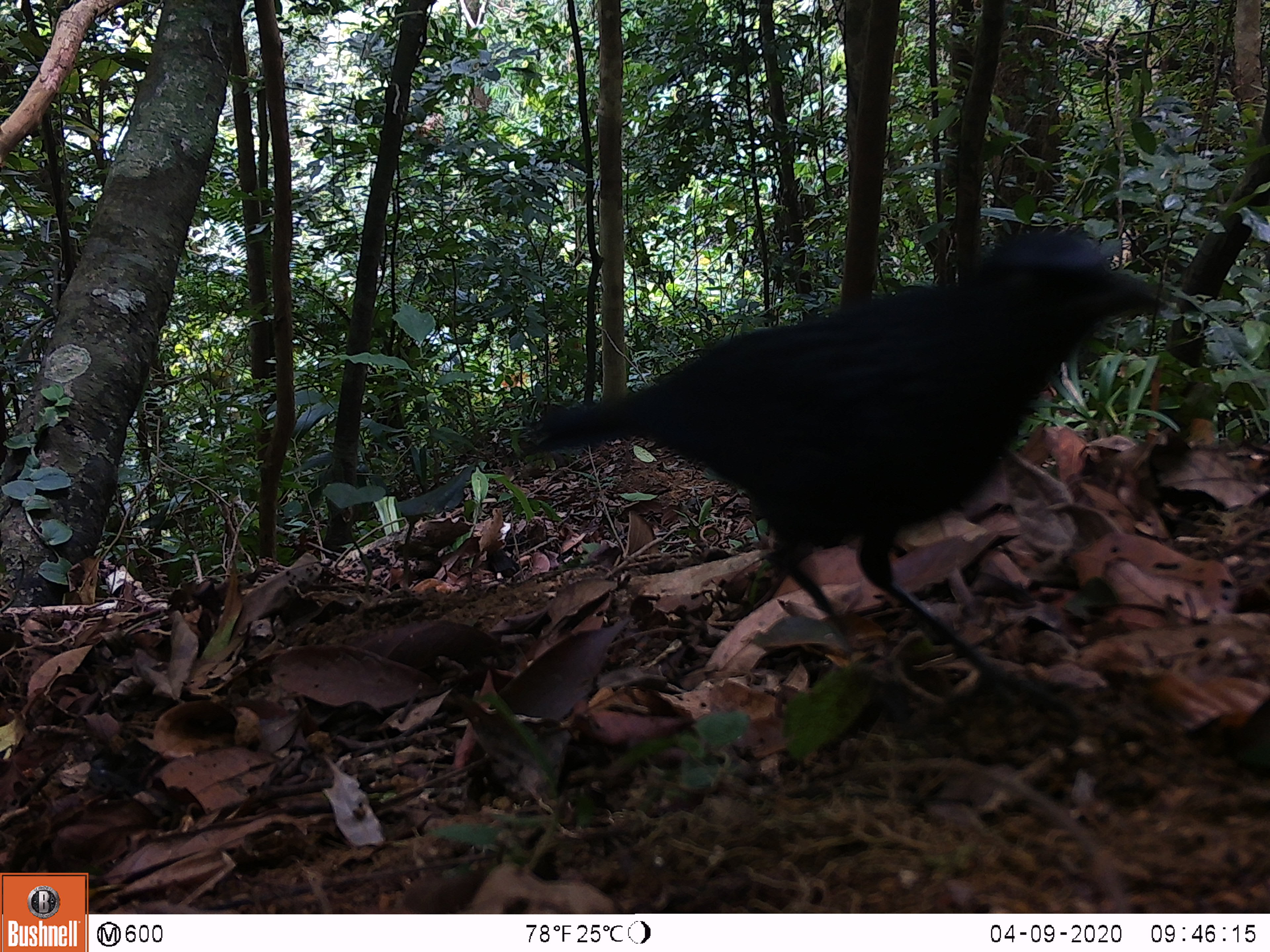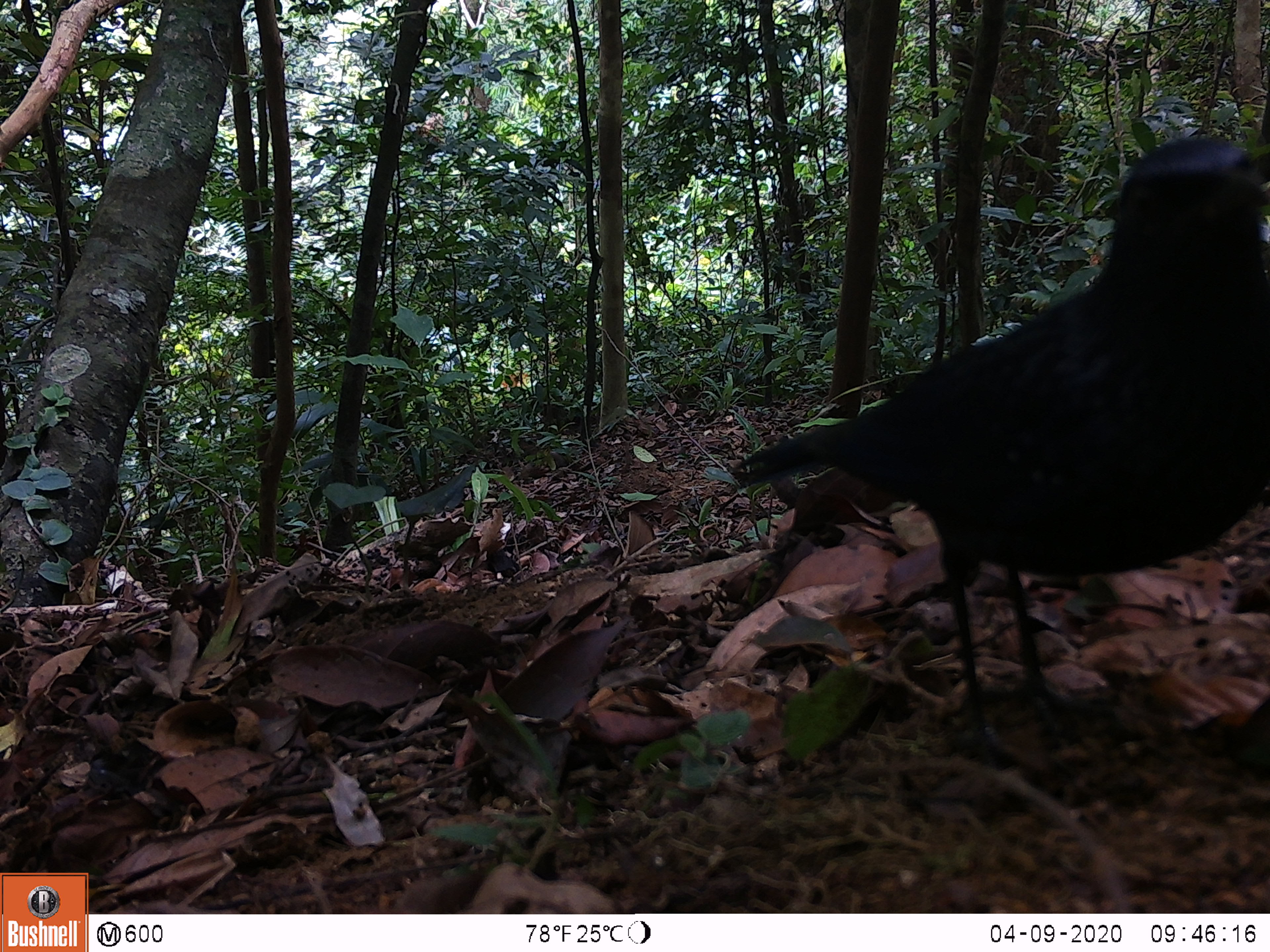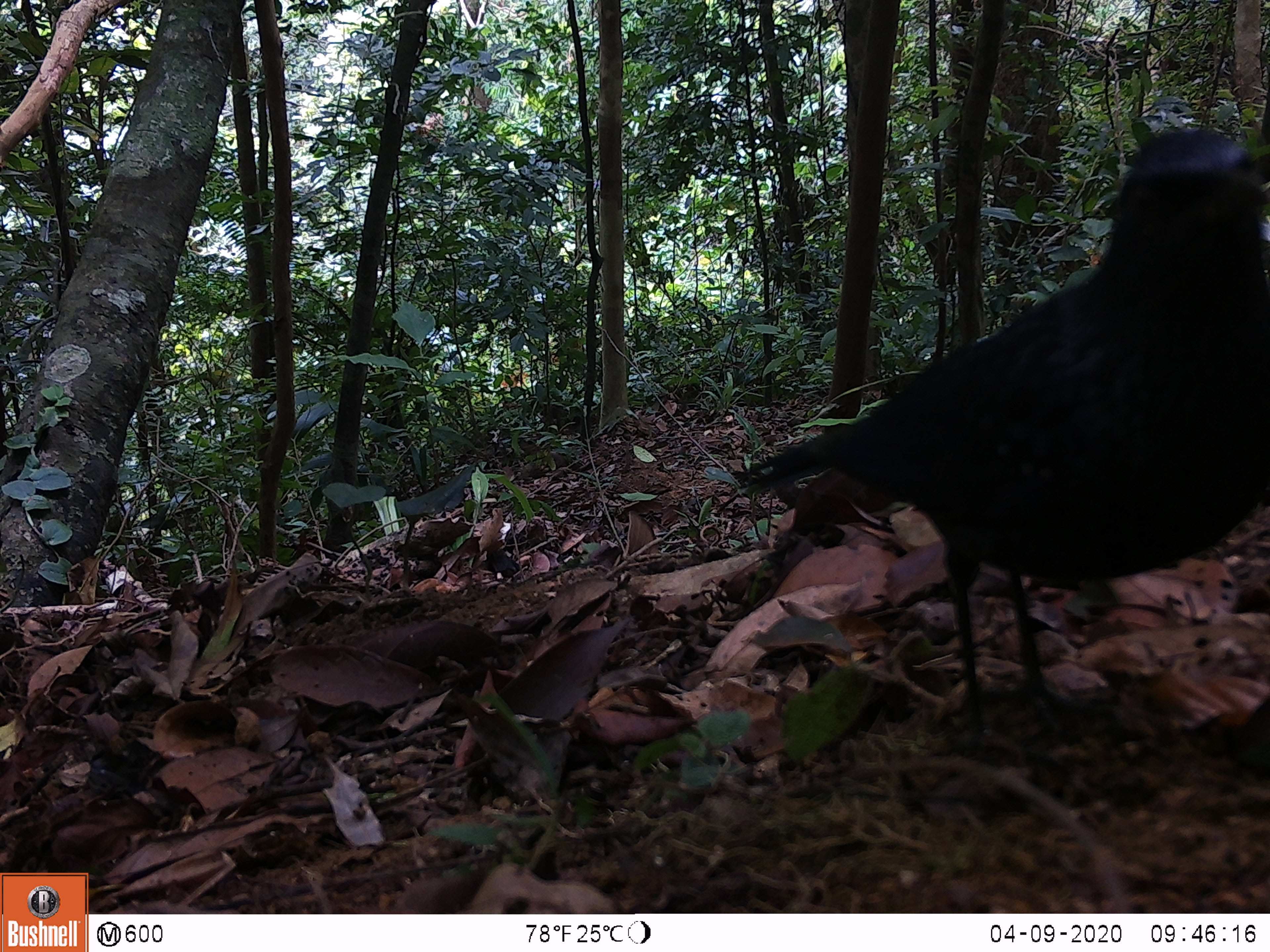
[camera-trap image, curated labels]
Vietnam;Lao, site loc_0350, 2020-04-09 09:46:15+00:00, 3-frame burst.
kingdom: Animalia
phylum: Chordata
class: Aves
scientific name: Aves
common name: bird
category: unidentified bird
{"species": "unidentified bird (bird) (Aves)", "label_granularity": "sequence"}